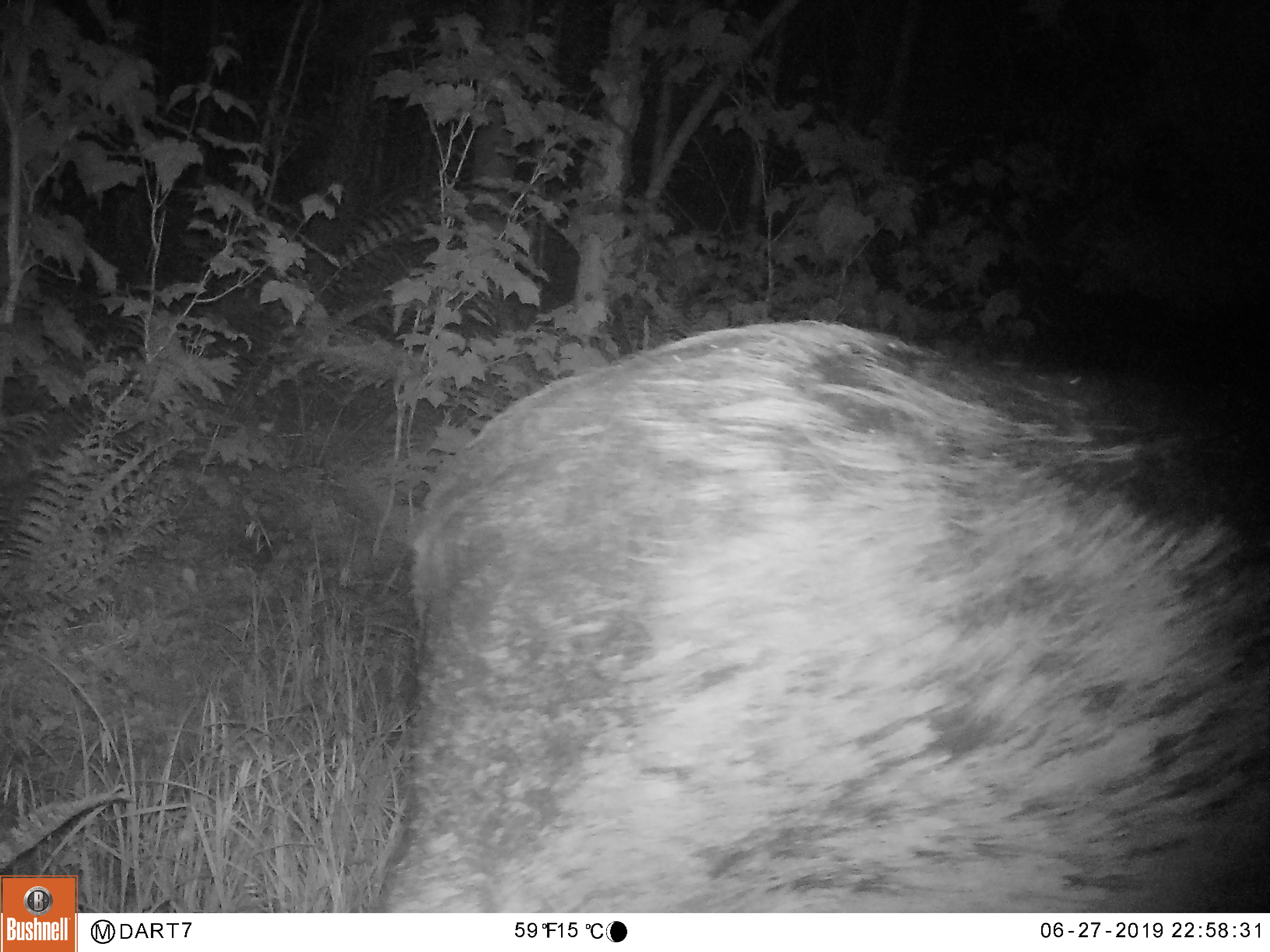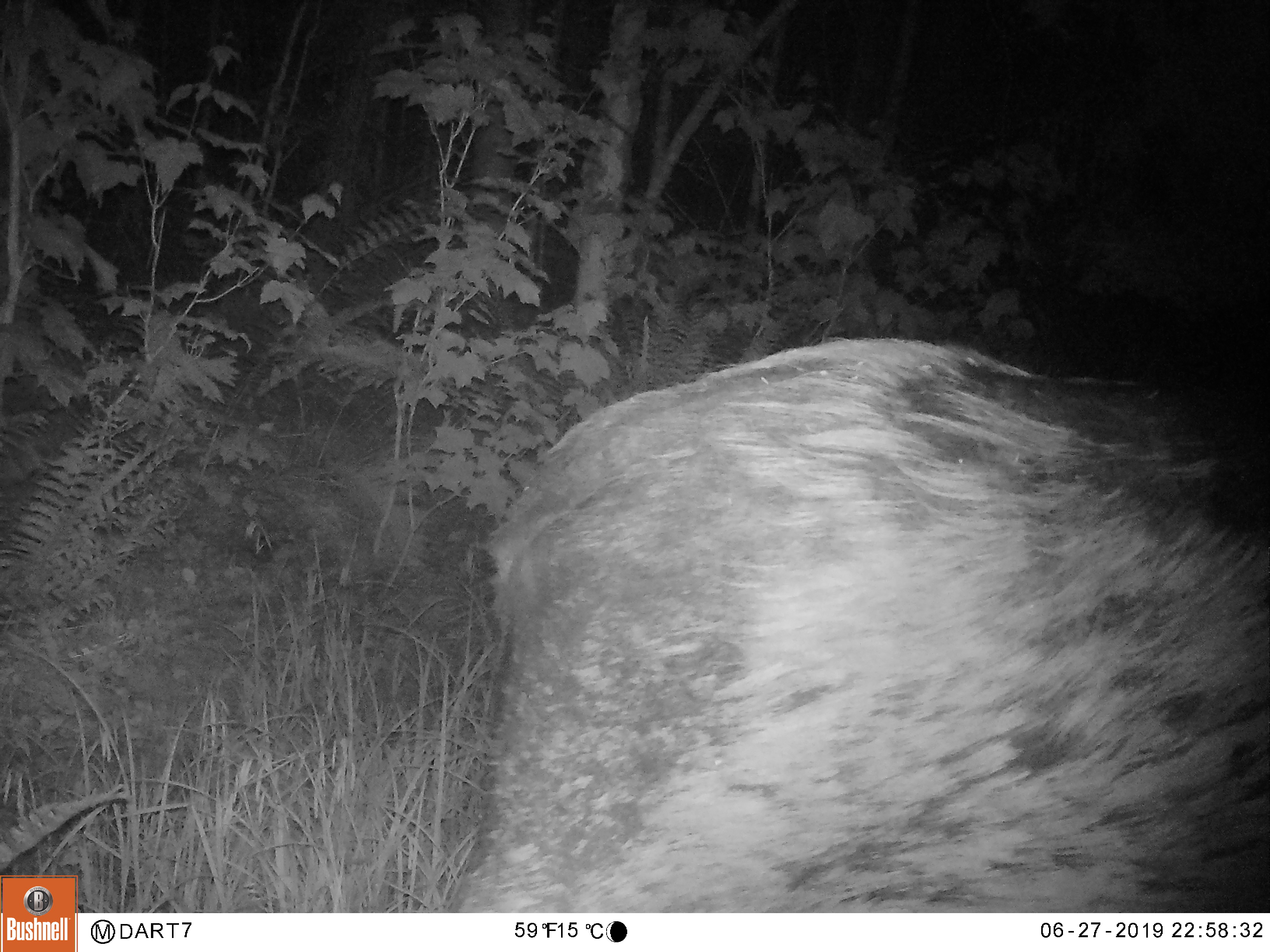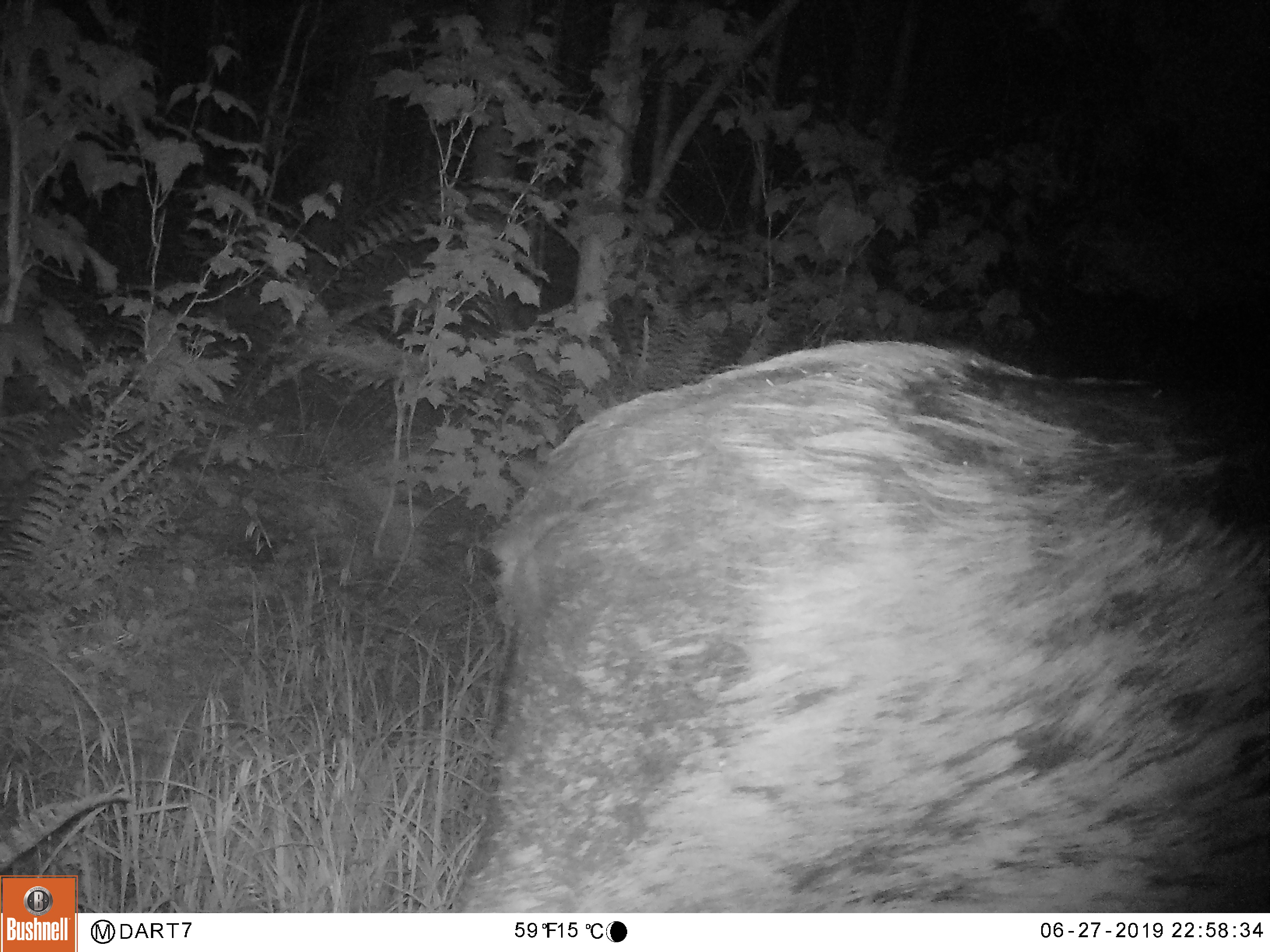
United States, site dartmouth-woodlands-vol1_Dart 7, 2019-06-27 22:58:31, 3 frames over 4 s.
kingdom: Animalia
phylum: Chordata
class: Mammalia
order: Artiodactyla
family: Cervidae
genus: Alces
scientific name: Alces alces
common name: moose